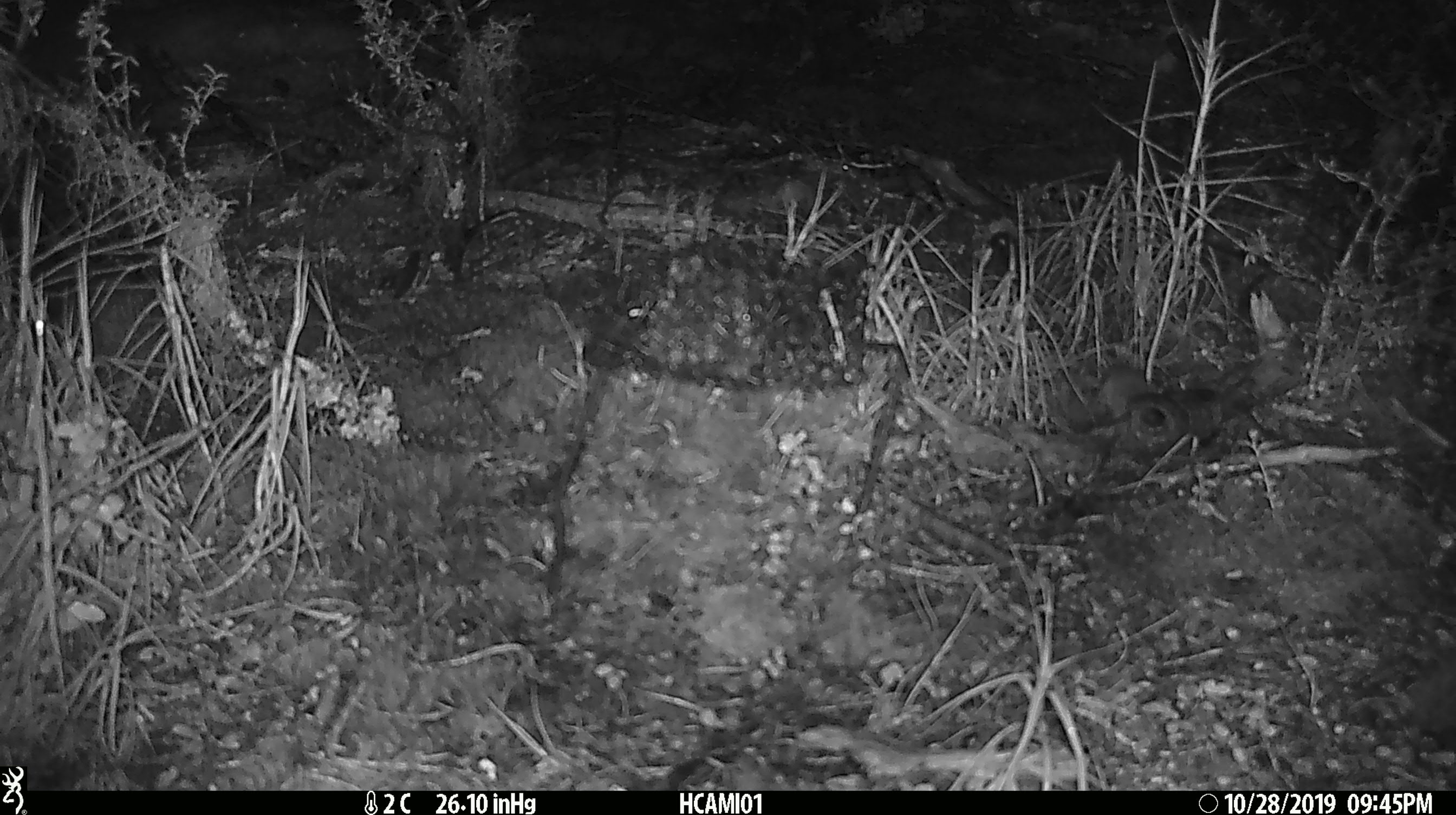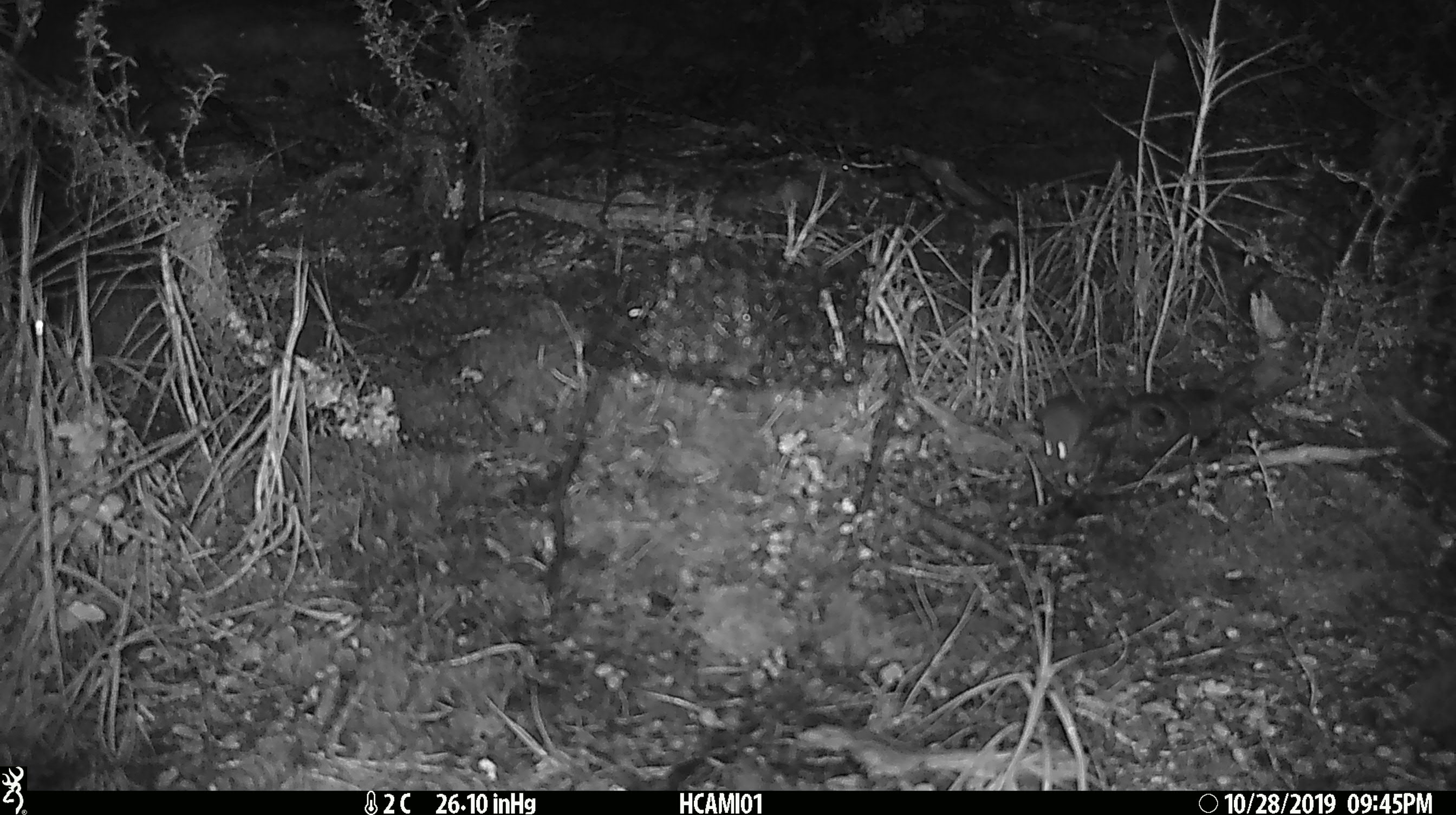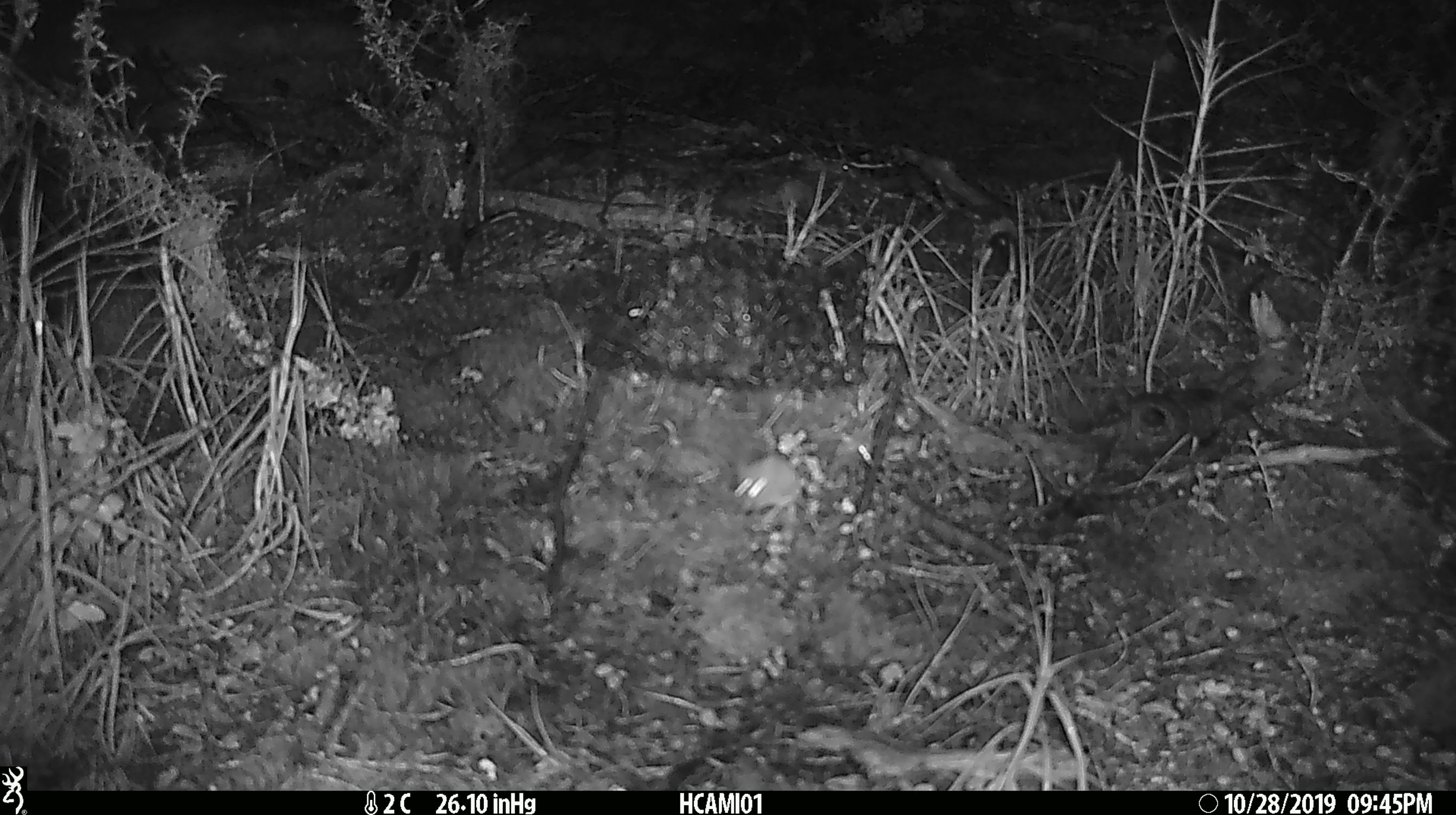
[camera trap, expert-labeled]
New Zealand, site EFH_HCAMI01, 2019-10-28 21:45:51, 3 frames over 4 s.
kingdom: Animalia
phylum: Chordata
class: Mammalia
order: Rodentia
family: Muridae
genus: Mus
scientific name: Mus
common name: mouse